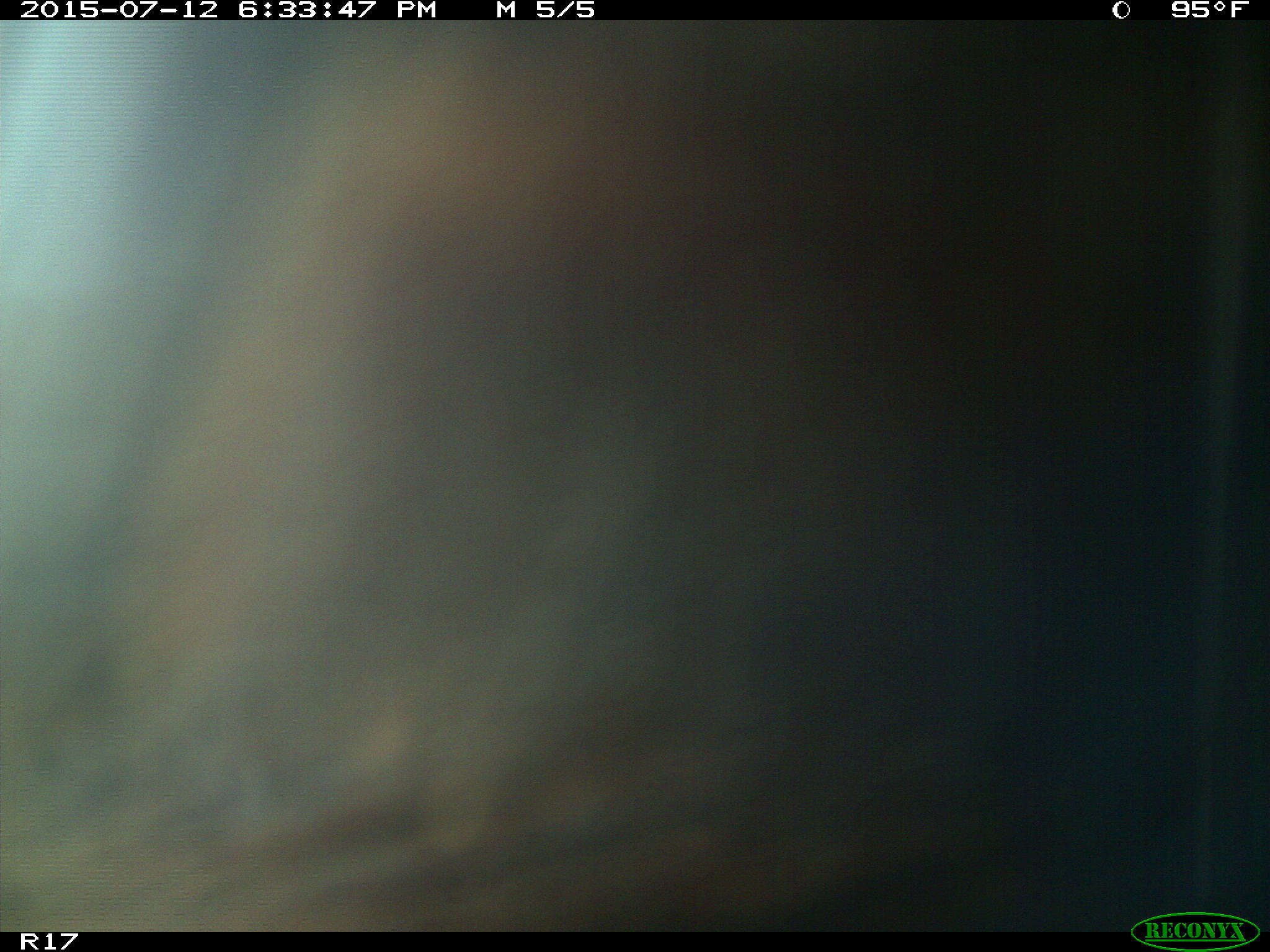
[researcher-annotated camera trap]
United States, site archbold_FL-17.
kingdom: Animalia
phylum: Chordata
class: Mammalia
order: Artiodactyla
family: Bovidae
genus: Bos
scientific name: Bos taurus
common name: domestic cow